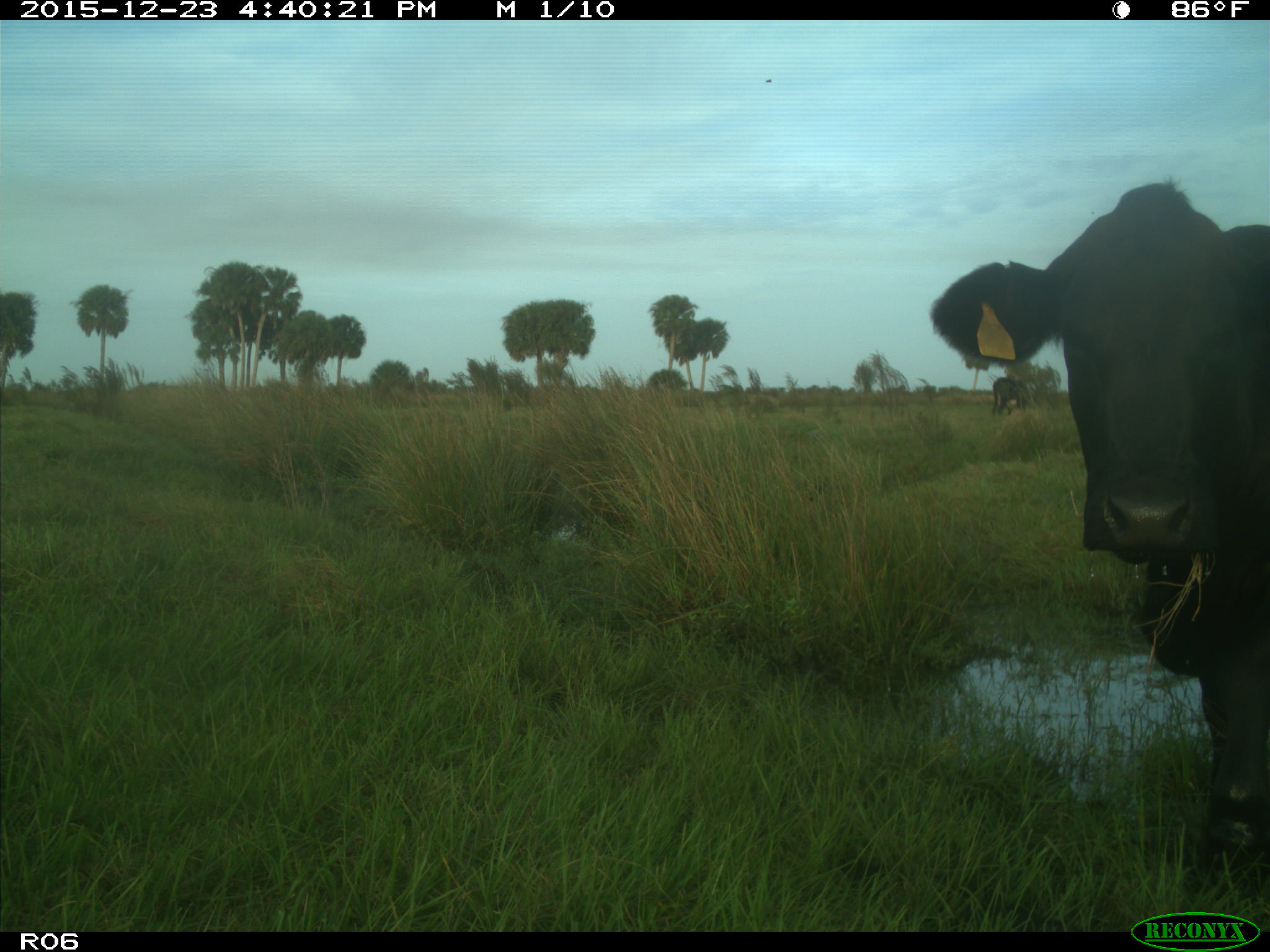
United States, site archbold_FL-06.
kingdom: Animalia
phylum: Chordata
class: Mammalia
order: Artiodactyla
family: Bovidae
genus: Bos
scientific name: Bos taurus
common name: domestic cow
Bos taurus (domestic cow).